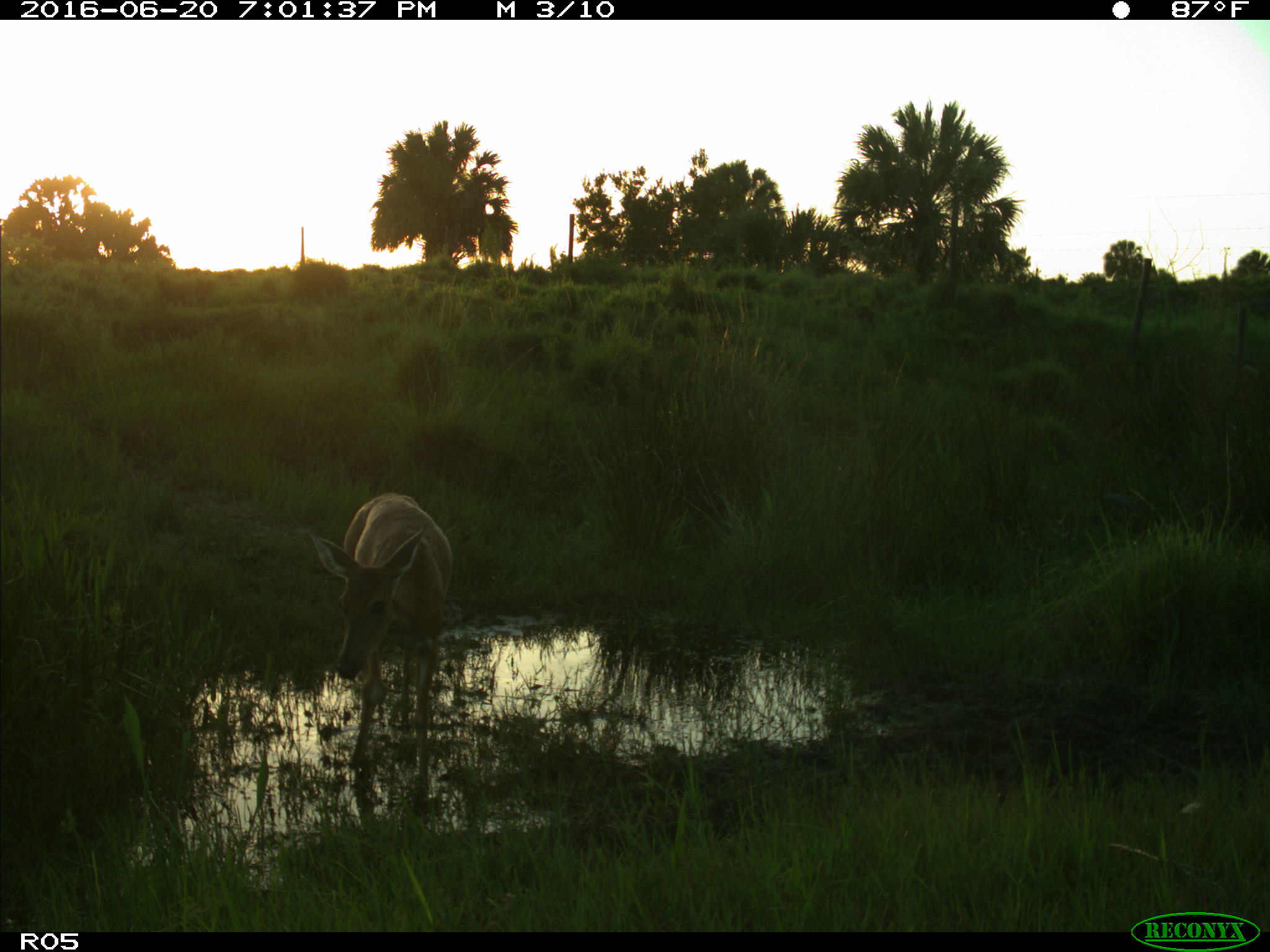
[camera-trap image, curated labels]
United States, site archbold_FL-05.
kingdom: Animalia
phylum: Chordata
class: Mammalia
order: Artiodactyla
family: Cervidae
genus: Odocoileus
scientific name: Odocoileus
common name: deer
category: unidentified deer